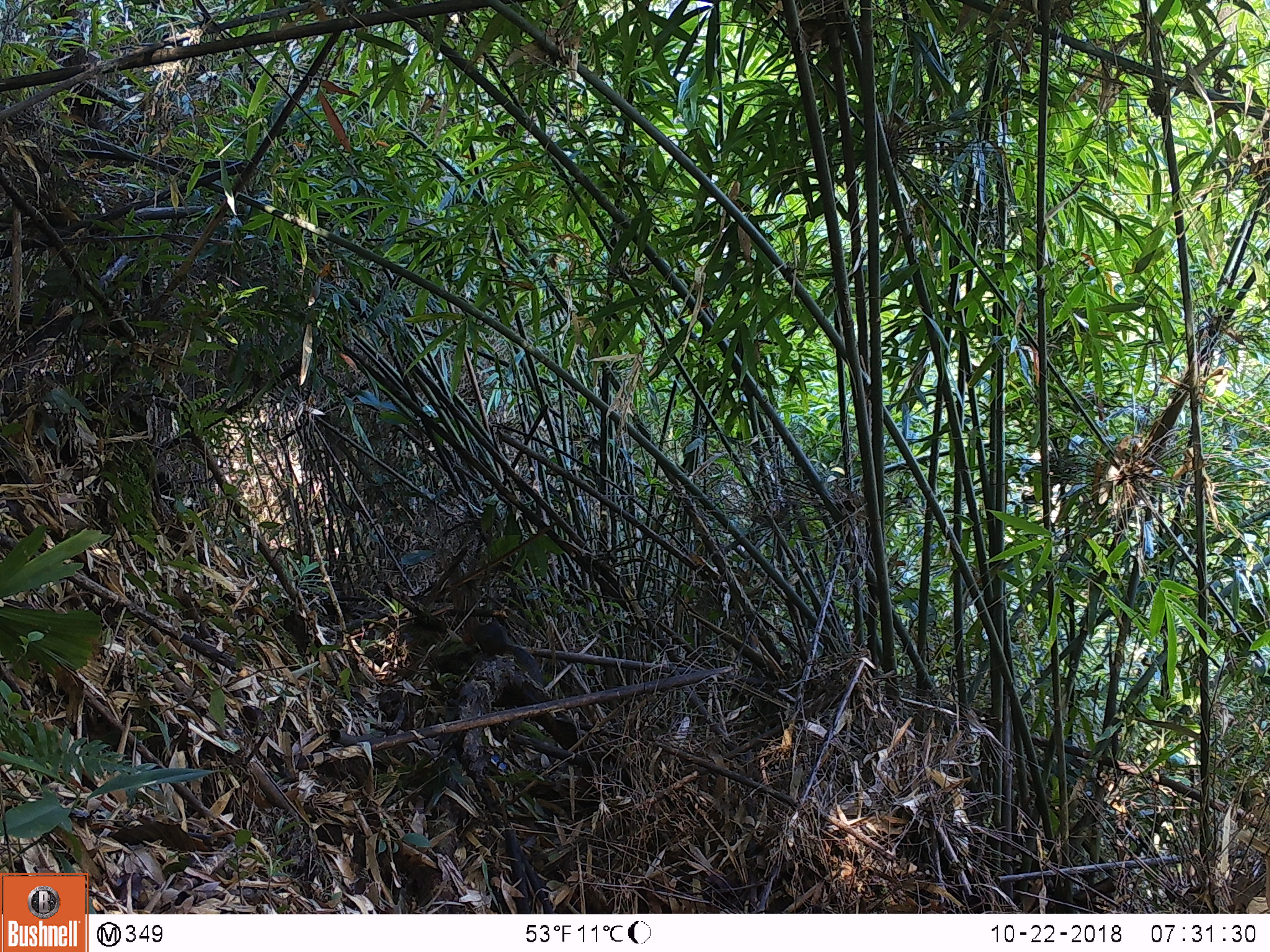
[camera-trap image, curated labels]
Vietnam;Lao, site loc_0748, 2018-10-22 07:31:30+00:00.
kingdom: Animalia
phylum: Chordata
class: Mammalia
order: Rodentia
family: Sciuridae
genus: Dremomys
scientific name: Dremomys rufigenis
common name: red-cheeked squirrel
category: red cheeked squirrel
Red cheeked squirrel (red-cheeked squirrel) (Dremomys rufigenis). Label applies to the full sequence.